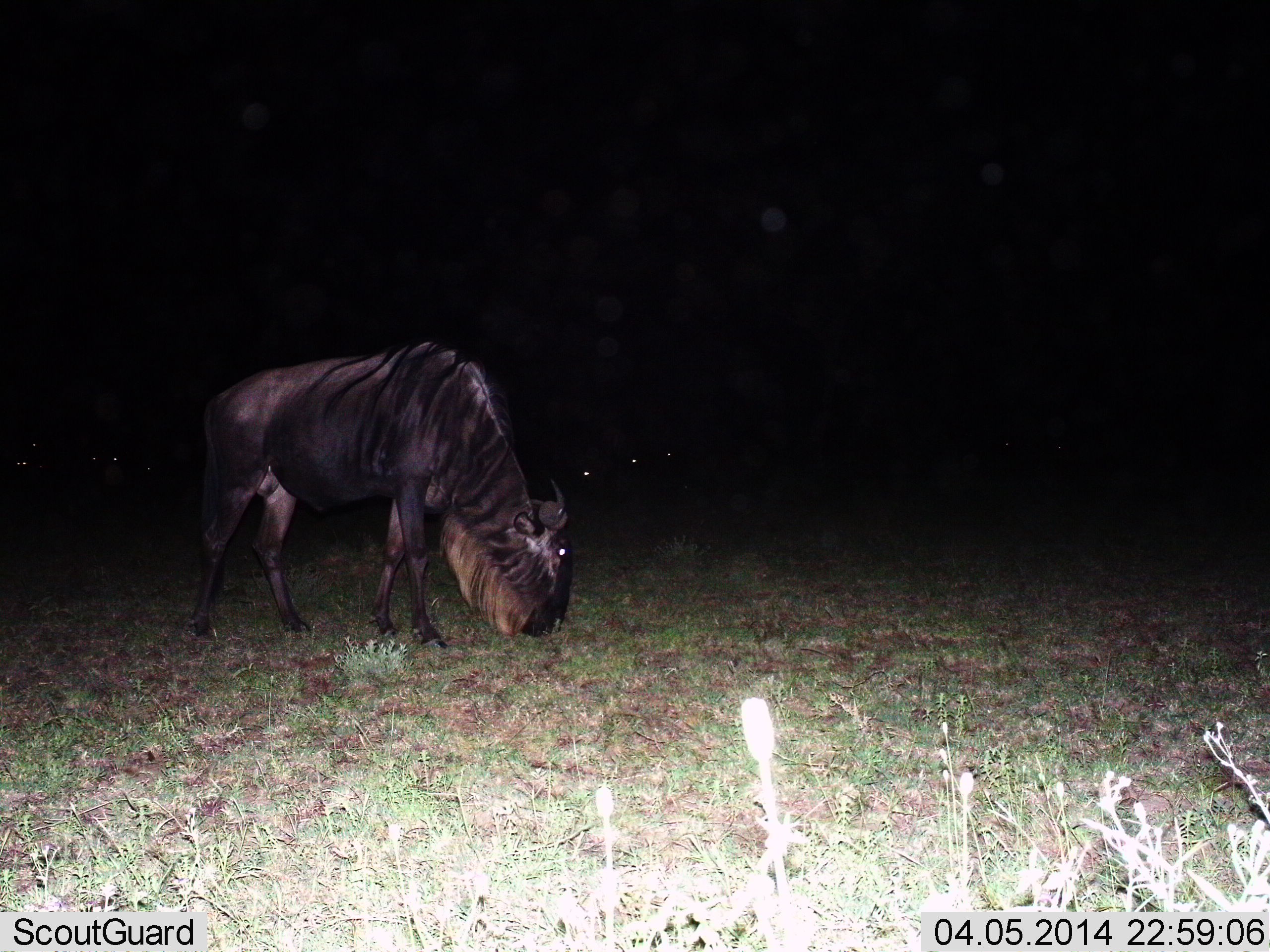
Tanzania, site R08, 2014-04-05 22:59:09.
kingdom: Animalia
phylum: Chordata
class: Mammalia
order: Artiodactyla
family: Bovidae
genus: Connochaetes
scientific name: Connochaetes taurinus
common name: blue wildebeest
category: wildebeest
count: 1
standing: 30%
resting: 0%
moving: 0%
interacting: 0%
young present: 0%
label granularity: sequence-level